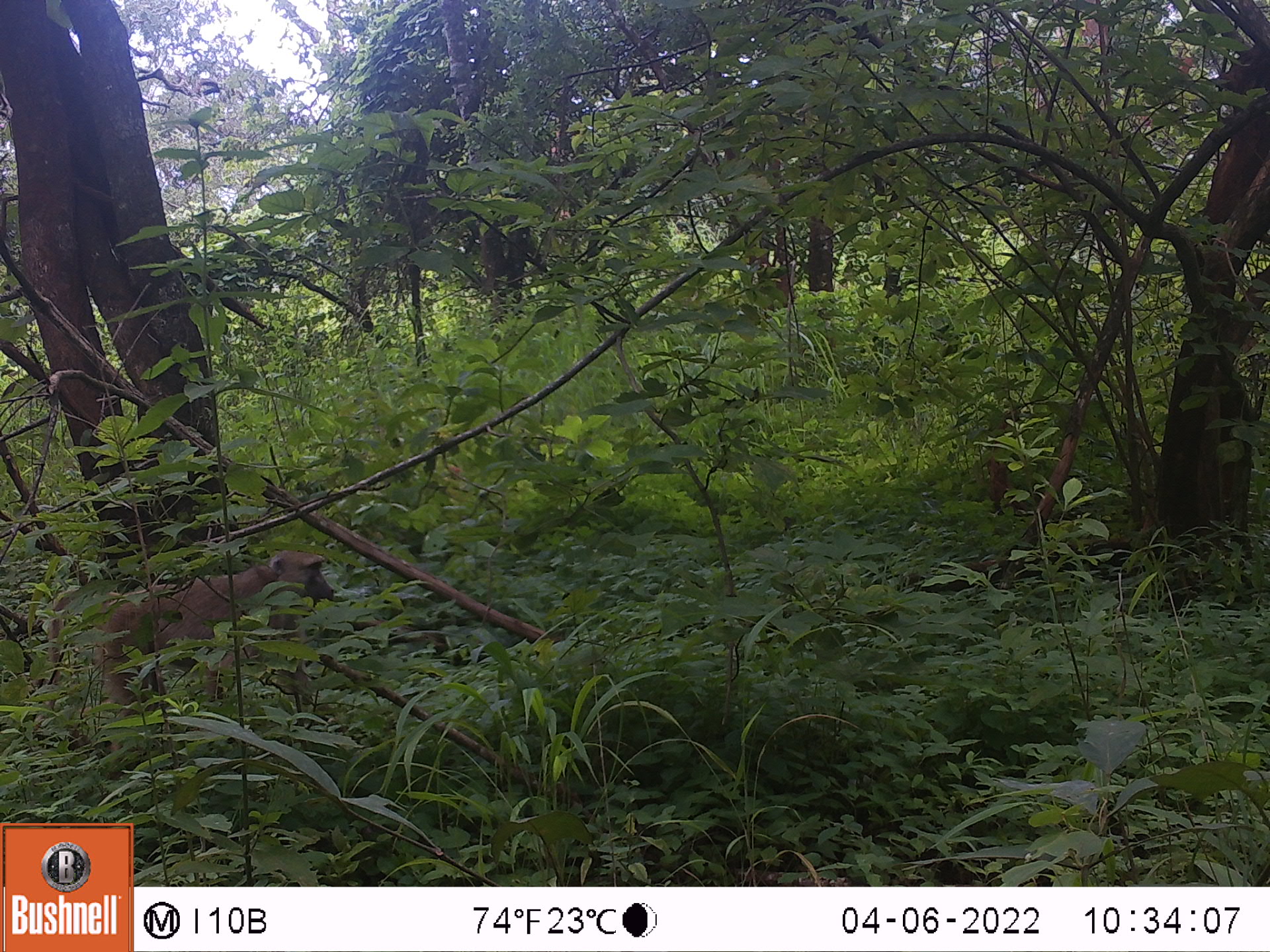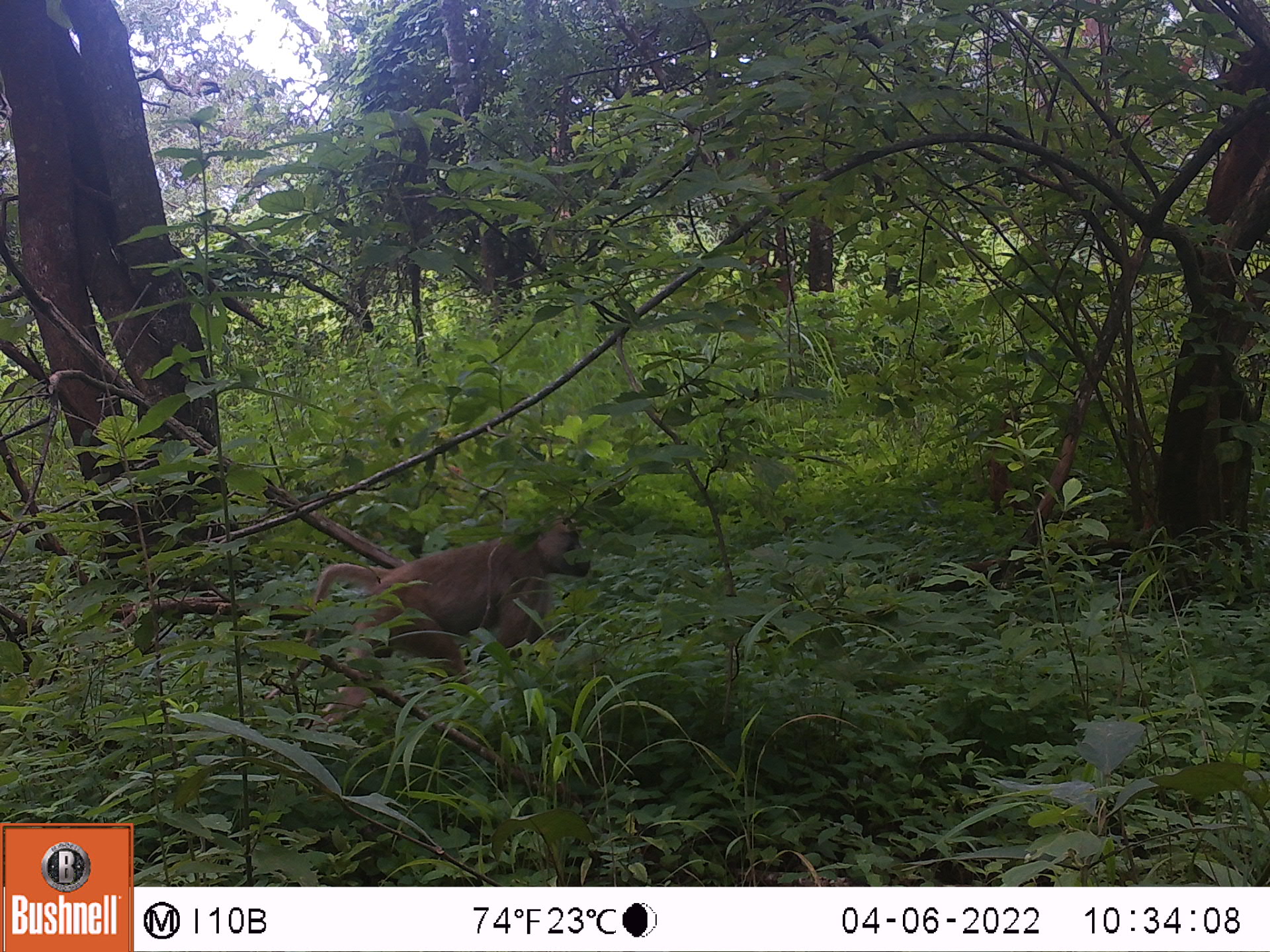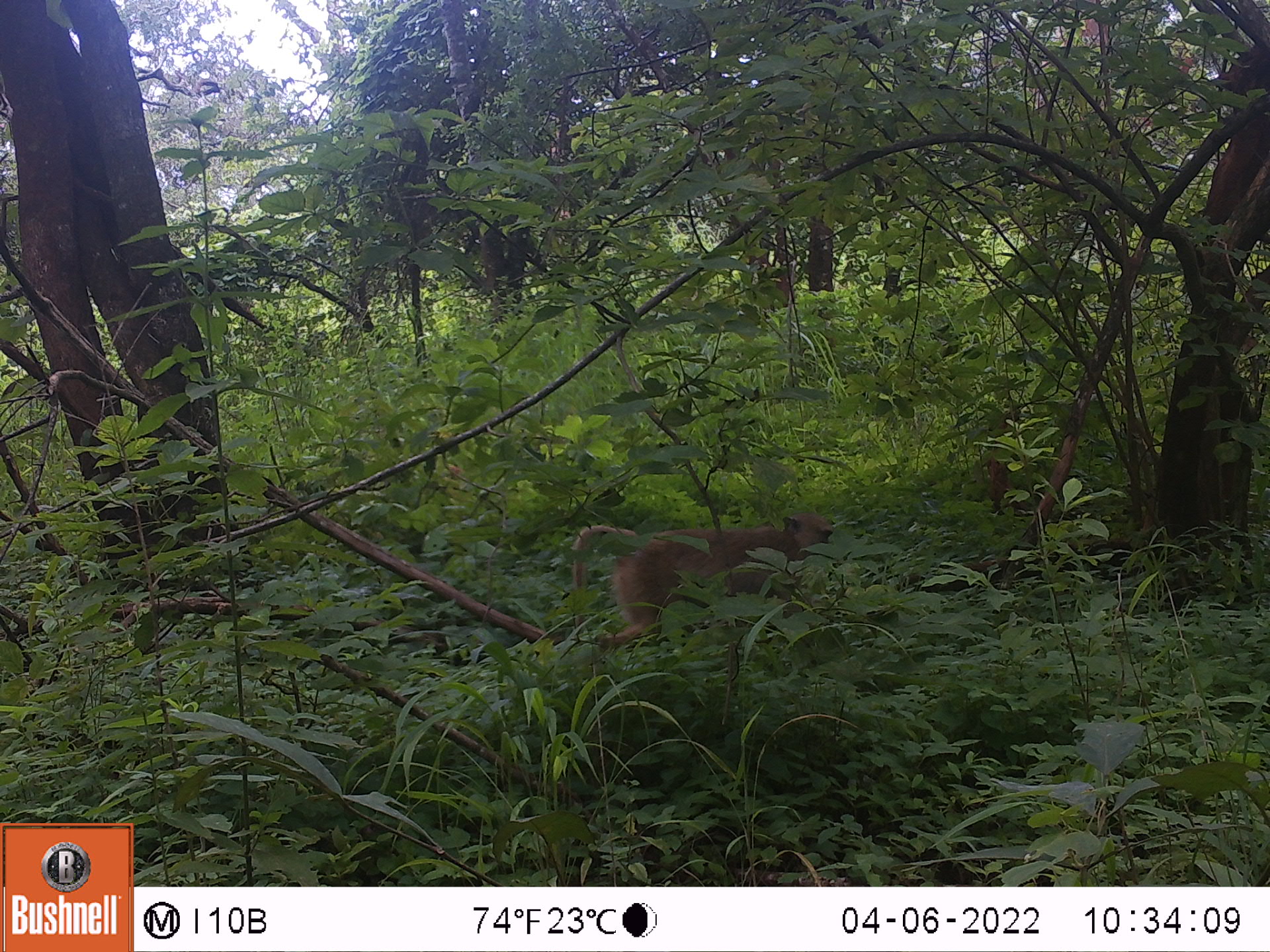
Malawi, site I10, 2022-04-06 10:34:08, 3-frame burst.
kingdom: Animalia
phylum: Chordata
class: Mammalia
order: Primates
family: Cercopithecidae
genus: Papio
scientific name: Papio cynocephalus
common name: yellow baboon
Yellow baboon (Papio cynocephalus), count 1.